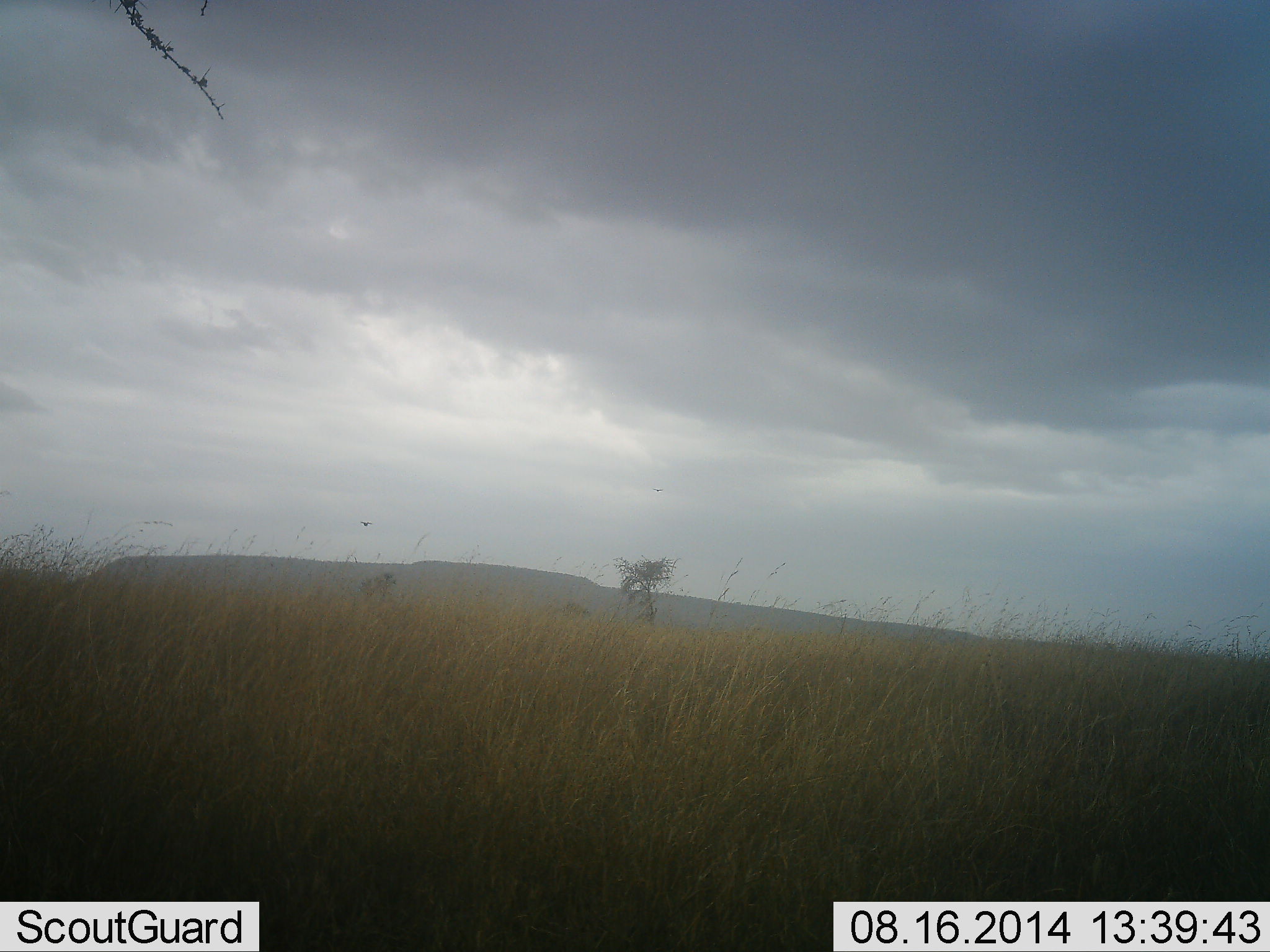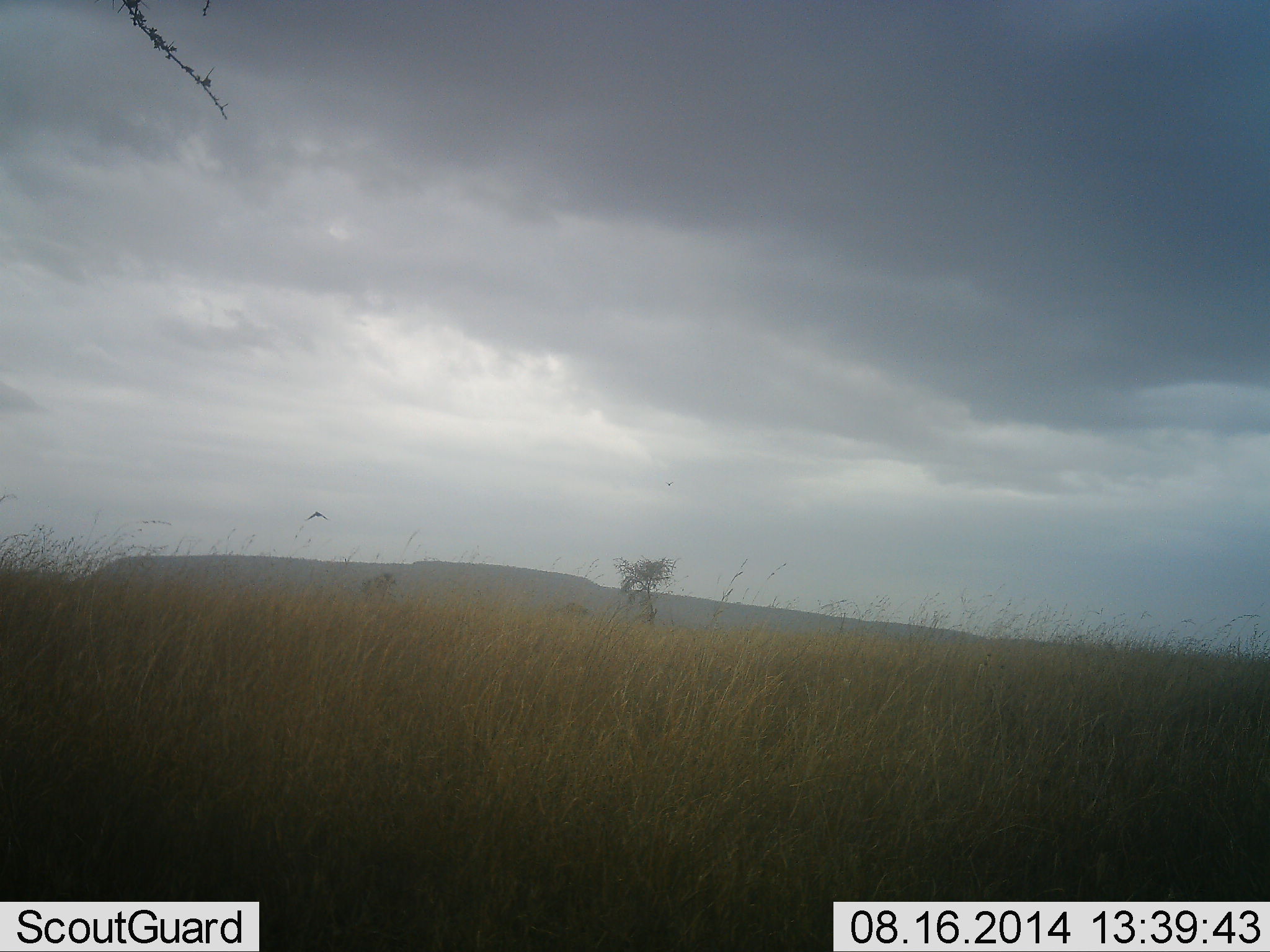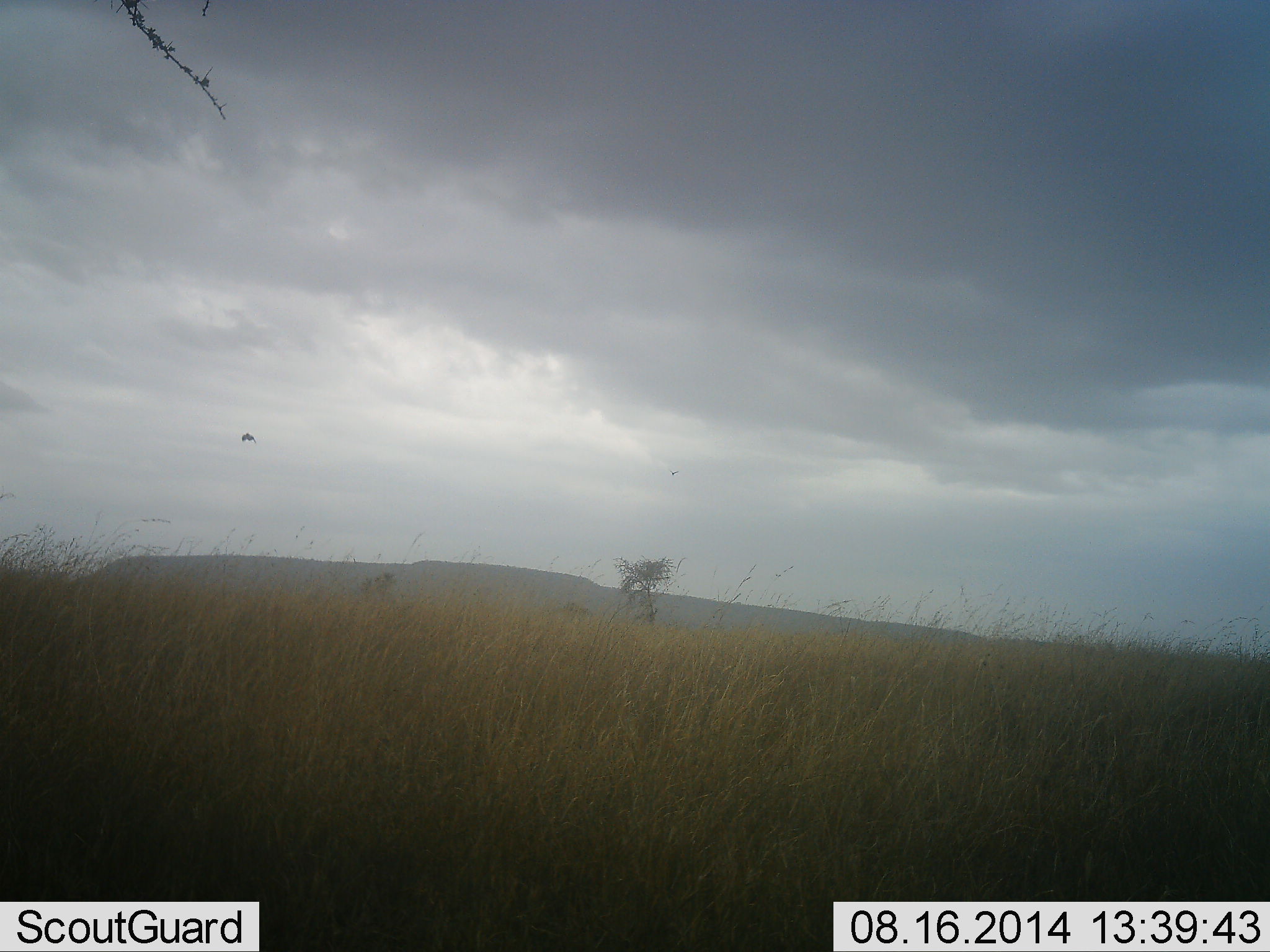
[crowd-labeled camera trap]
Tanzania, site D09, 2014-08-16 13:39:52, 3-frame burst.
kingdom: Animalia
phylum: Chordata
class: Aves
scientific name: Aves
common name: bird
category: otherbird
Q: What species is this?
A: Otherbird (bird) (Aves).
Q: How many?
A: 1.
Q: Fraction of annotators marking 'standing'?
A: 0%.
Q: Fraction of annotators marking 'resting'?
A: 0%.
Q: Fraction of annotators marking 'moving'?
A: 100%.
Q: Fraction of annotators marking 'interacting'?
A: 0%.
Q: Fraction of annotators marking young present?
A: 0%.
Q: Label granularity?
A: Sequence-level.